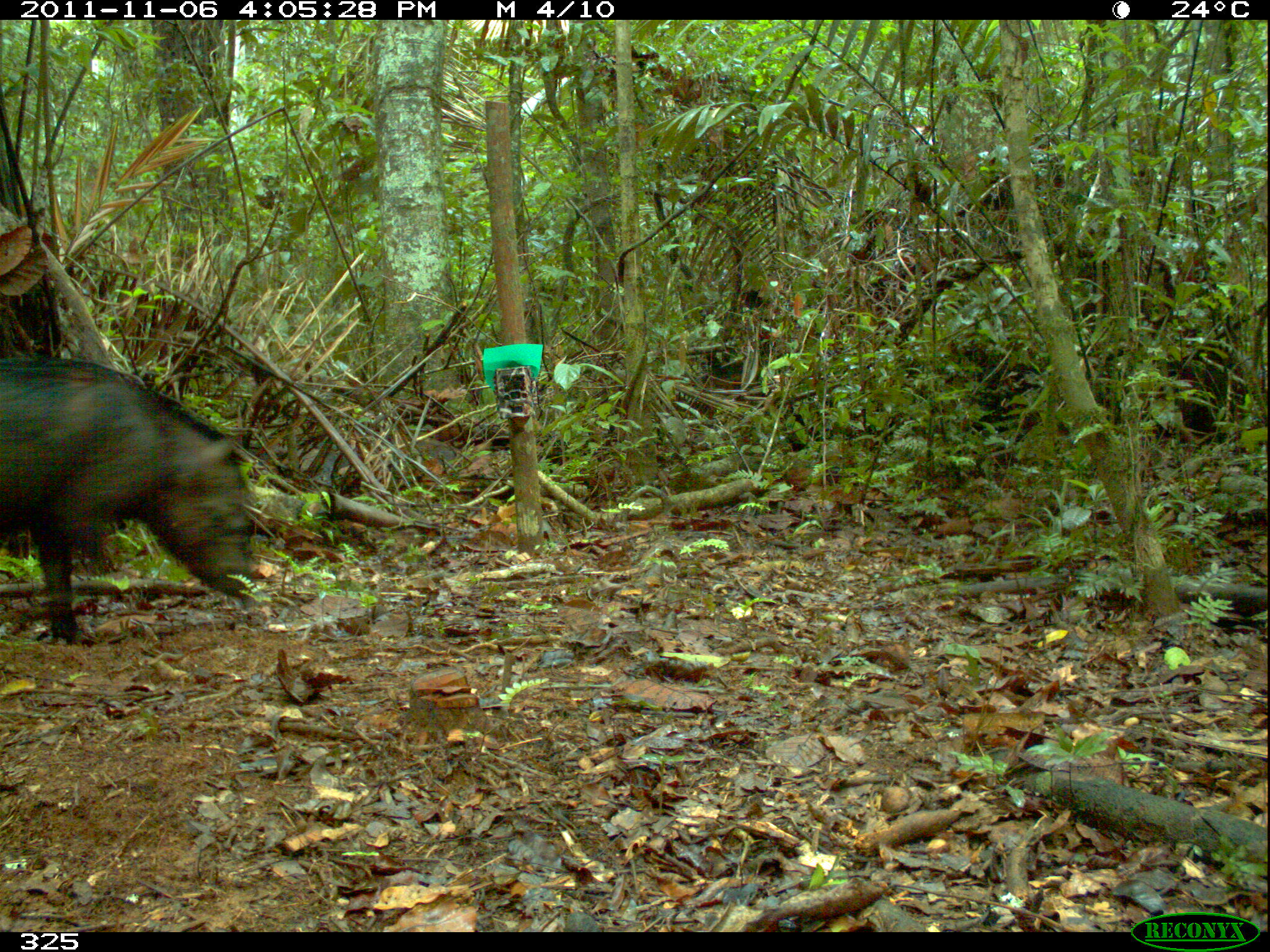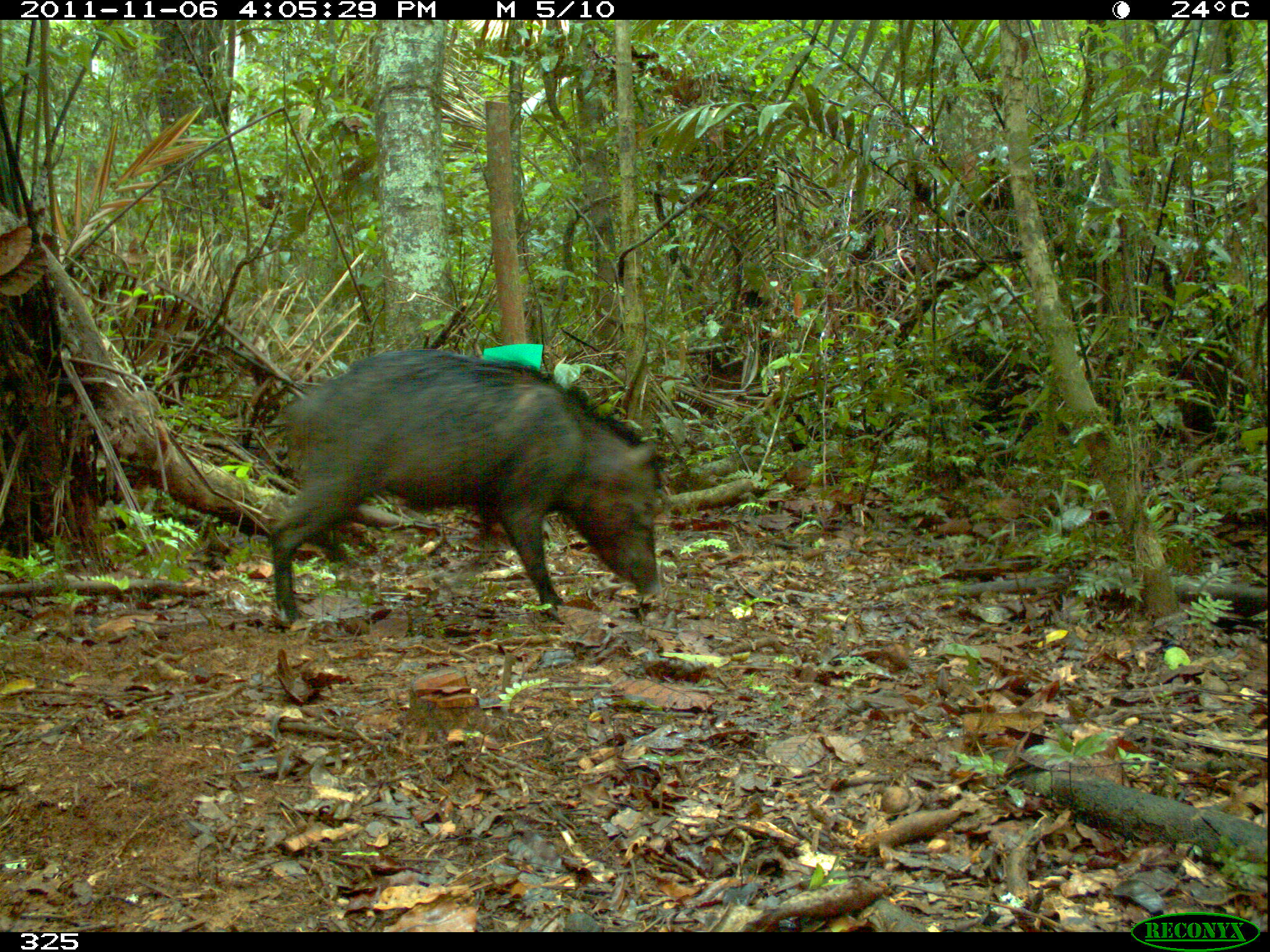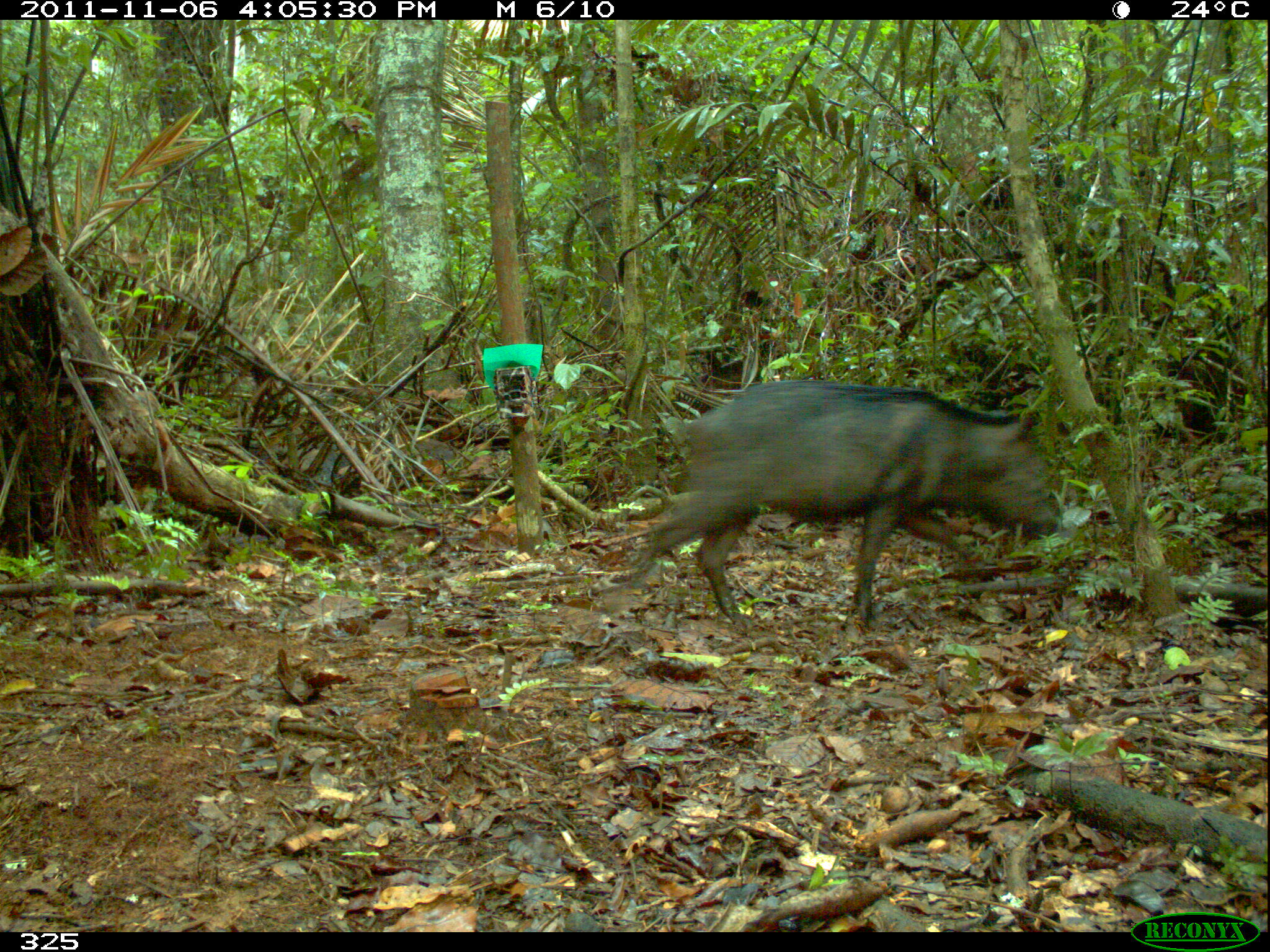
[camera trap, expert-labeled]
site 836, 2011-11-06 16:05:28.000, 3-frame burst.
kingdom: Animalia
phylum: Chordata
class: Mammalia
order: Artiodactyla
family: Tayassuidae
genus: Tayassu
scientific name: Tayassu pecari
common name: white-lipped peccary